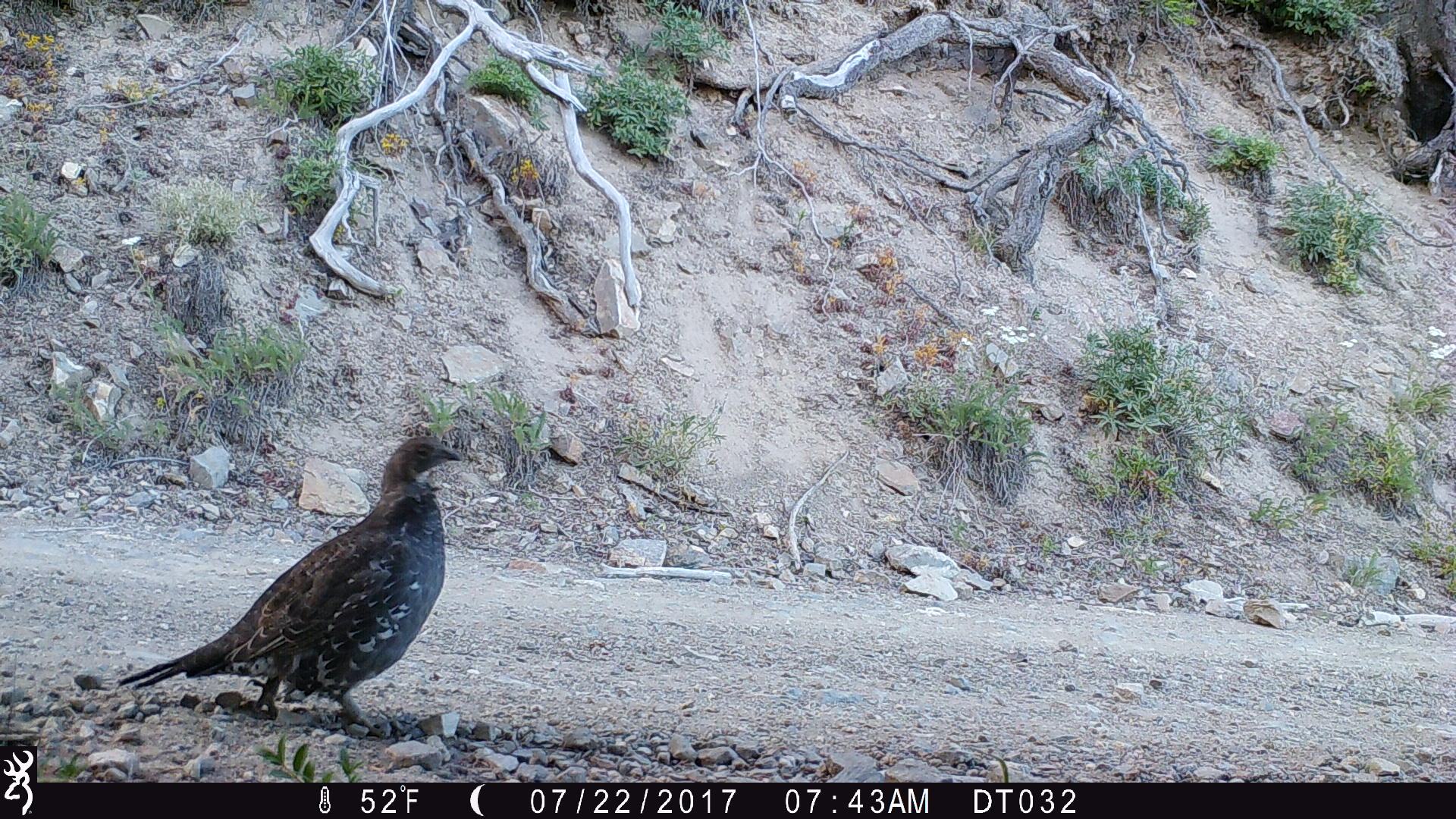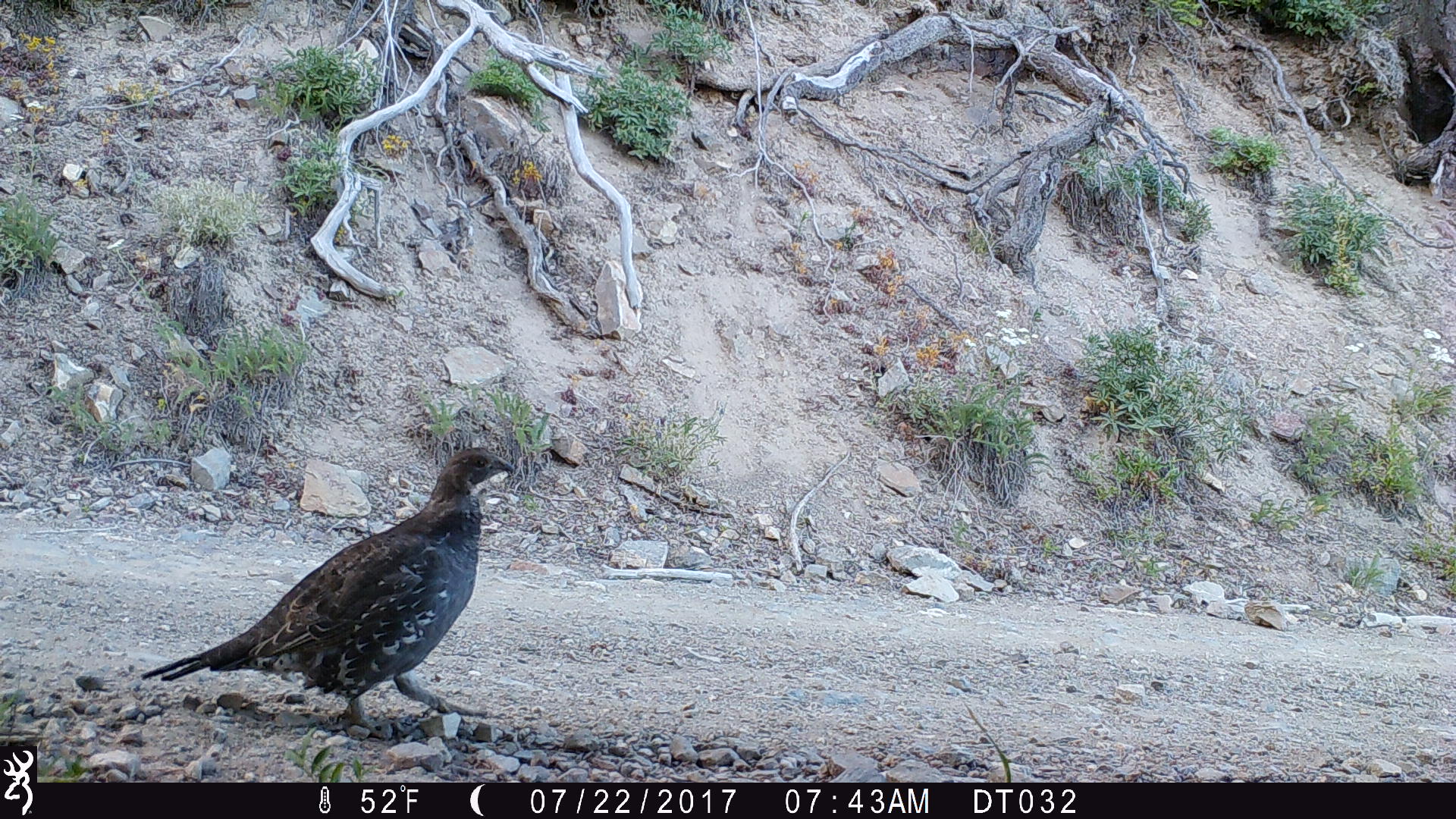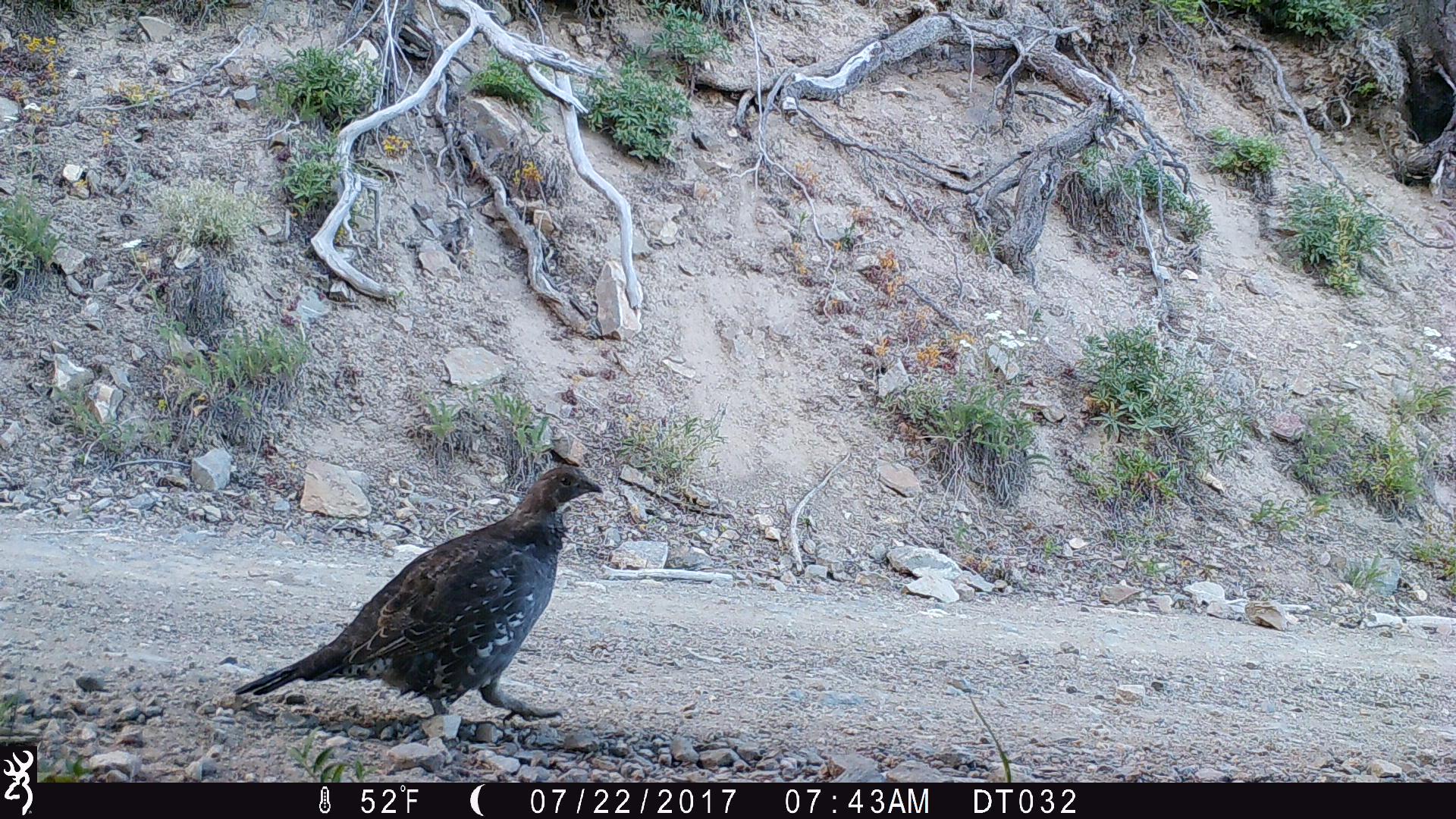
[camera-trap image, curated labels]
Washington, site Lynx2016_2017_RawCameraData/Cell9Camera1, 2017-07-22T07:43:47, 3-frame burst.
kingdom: Animalia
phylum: Chordata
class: Aves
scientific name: Aves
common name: birds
Aves (birds). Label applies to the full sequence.